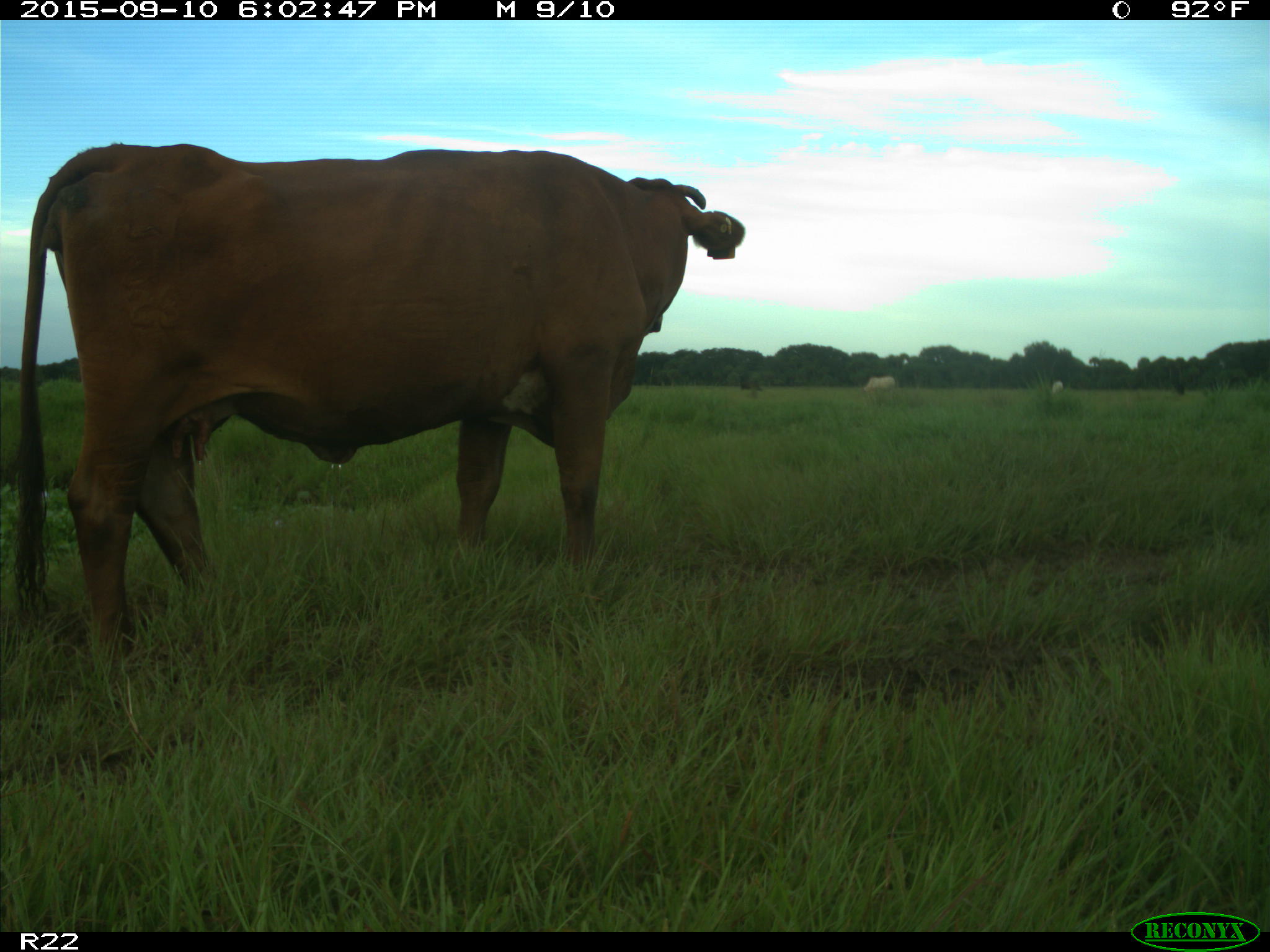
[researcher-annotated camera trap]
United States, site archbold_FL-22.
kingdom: Animalia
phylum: Chordata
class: Mammalia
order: Artiodactyla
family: Bovidae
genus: Bos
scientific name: Bos taurus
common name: domestic cow